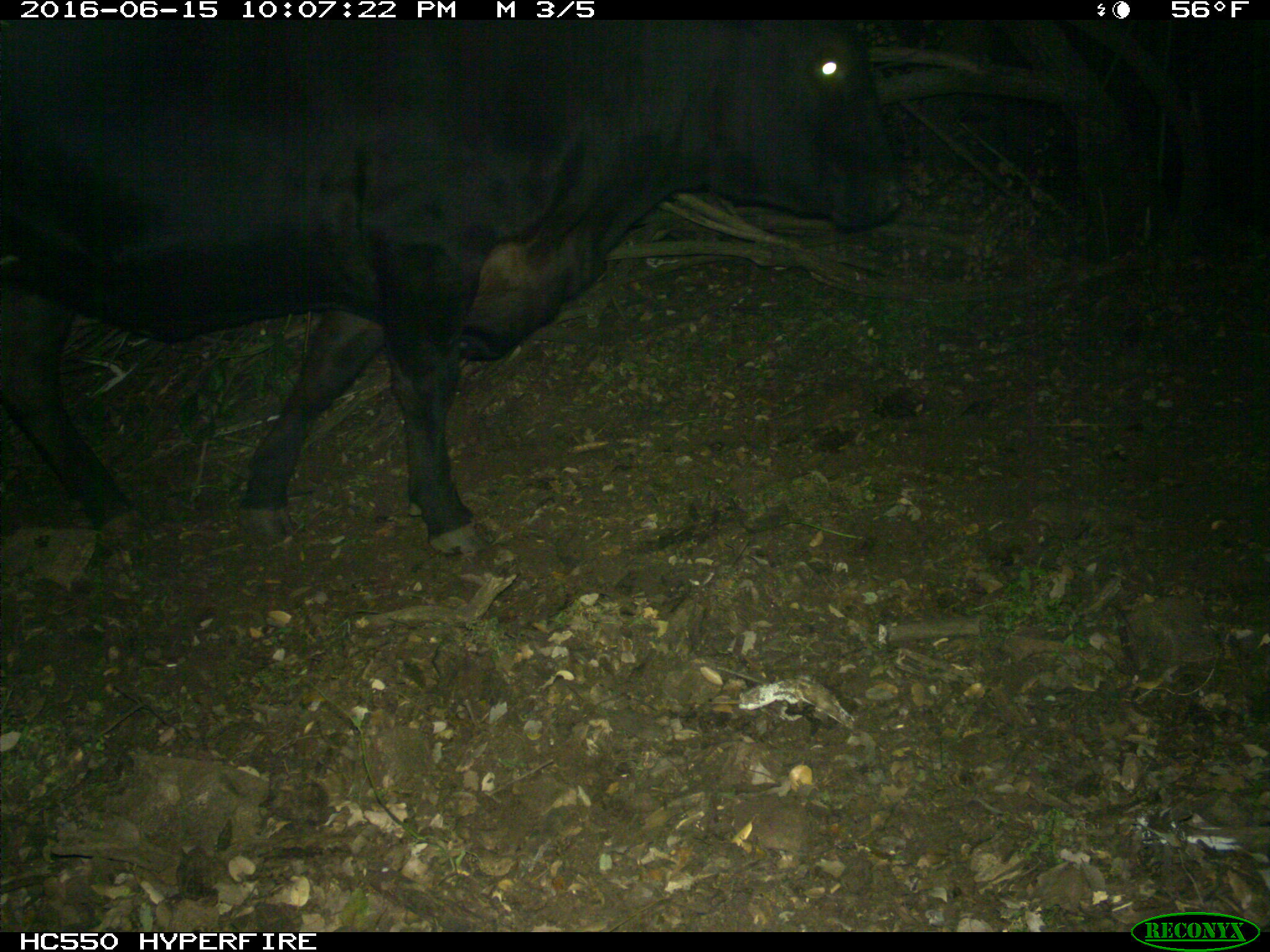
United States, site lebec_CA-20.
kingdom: Animalia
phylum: Chordata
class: Mammalia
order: Artiodactyla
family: Bovidae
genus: Bos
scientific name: Bos taurus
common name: domestic cow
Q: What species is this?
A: Bos taurus (domestic cow).